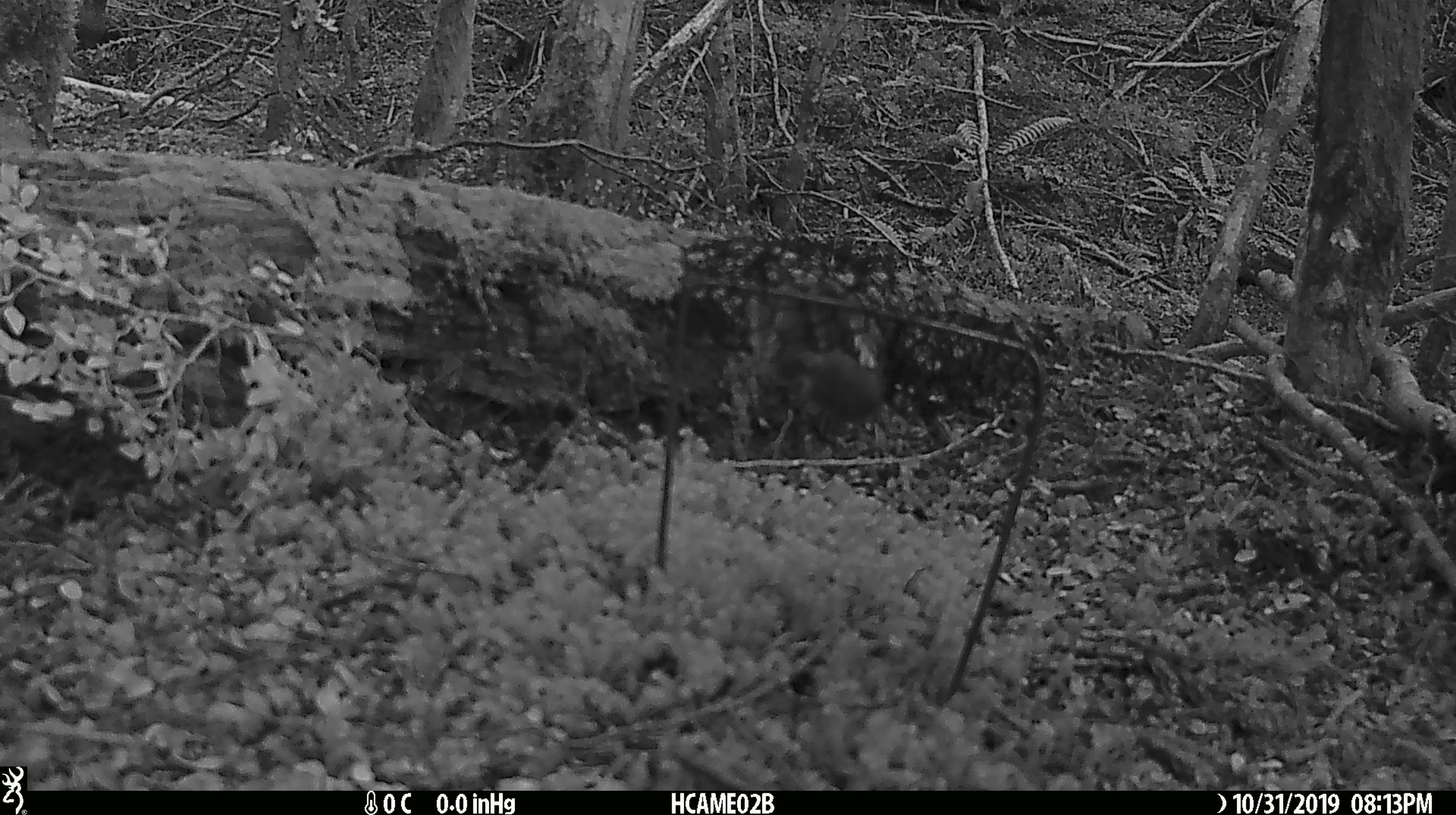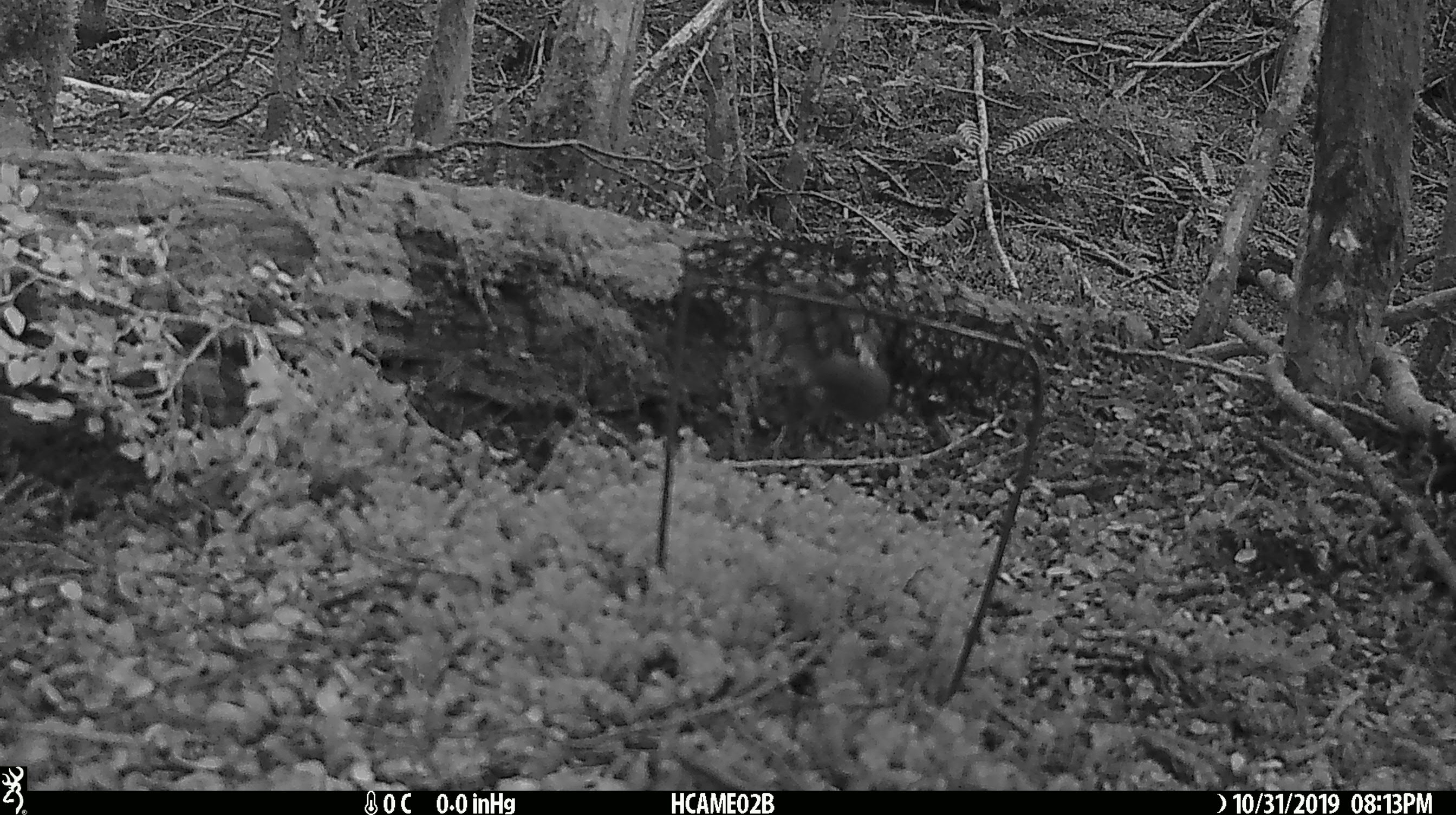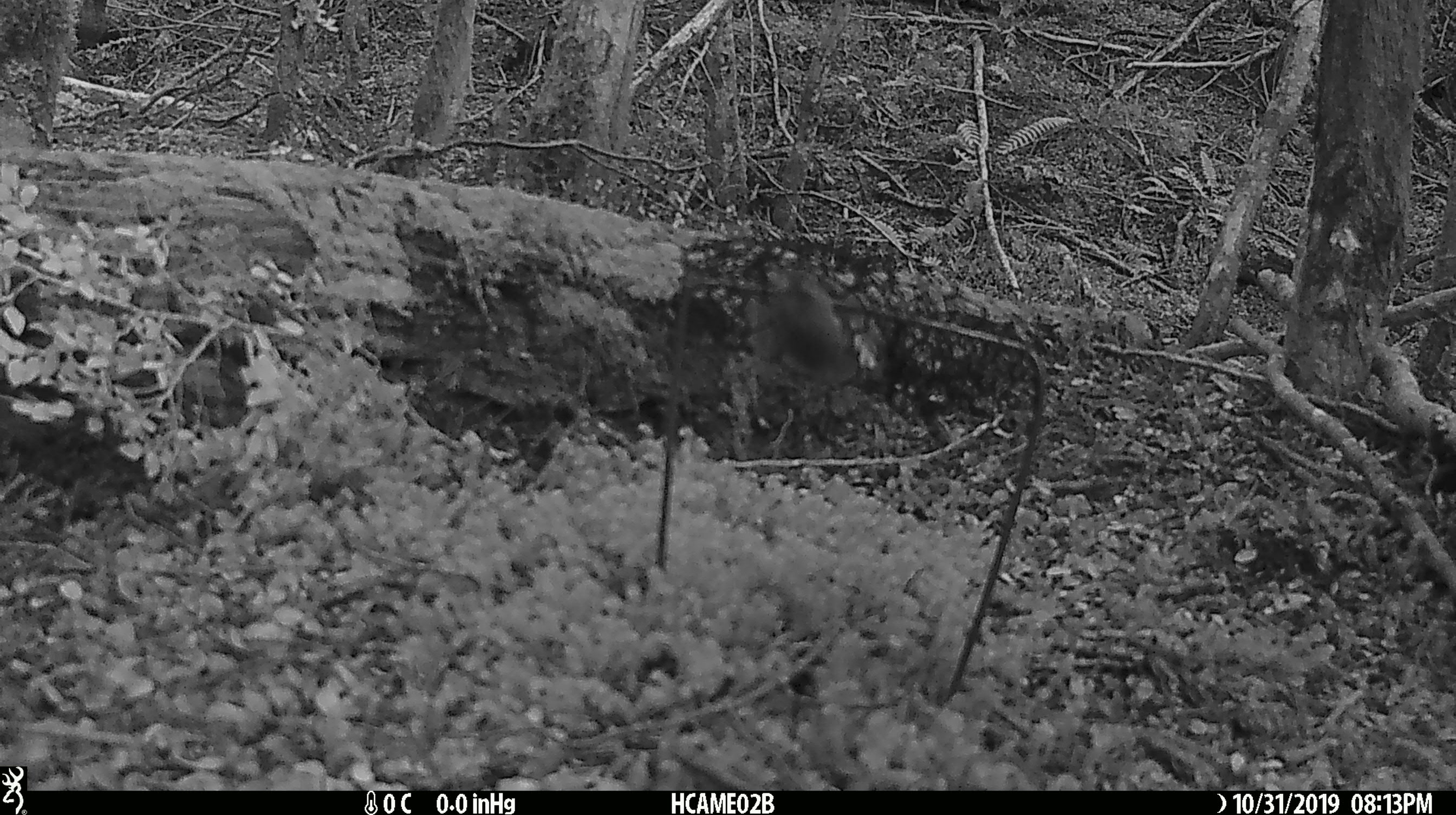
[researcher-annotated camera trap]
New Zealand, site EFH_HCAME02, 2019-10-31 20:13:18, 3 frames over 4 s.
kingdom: Animalia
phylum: Chordata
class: Mammalia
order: Rodentia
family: Muridae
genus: Mus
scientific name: Mus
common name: mouse